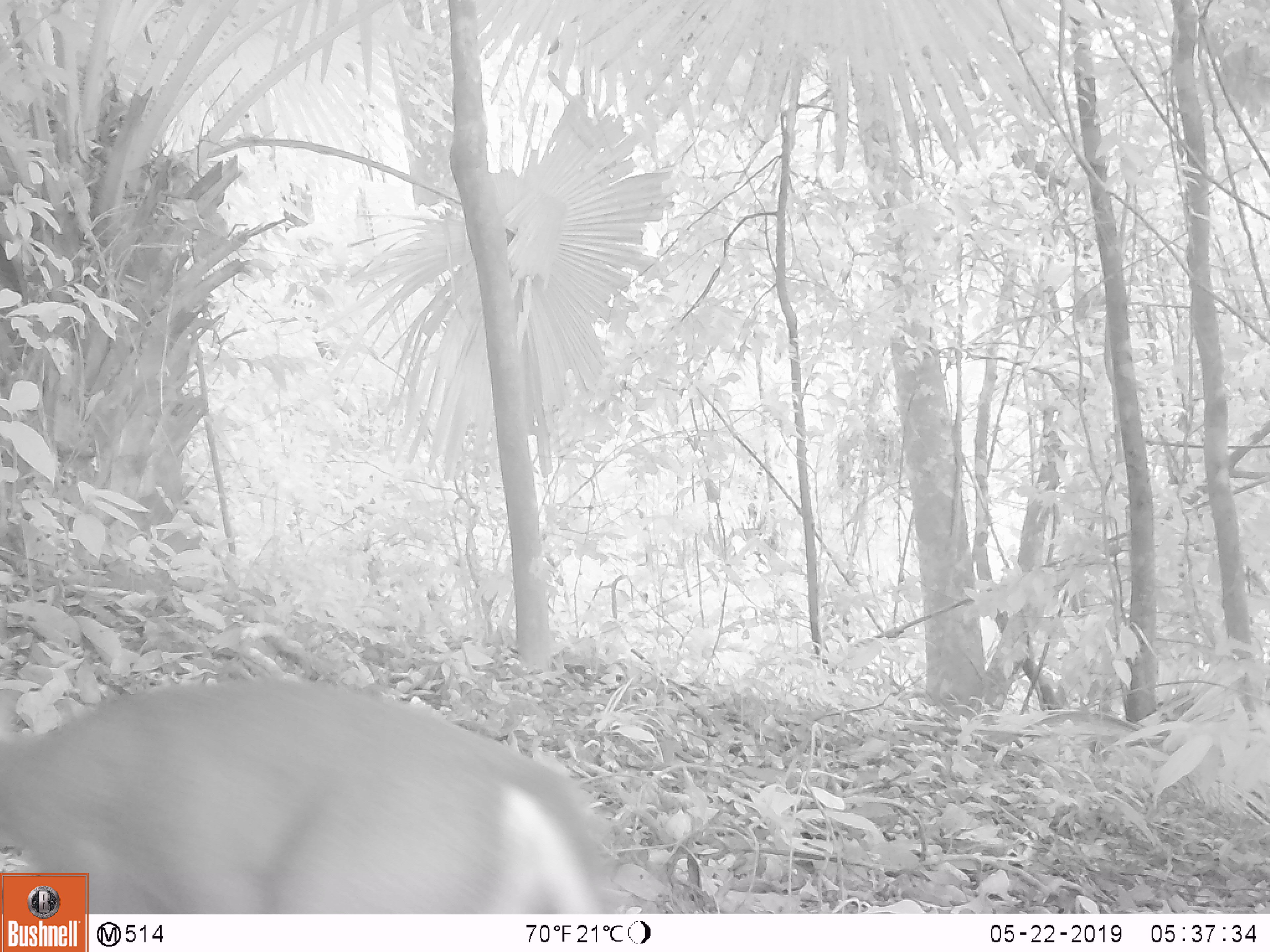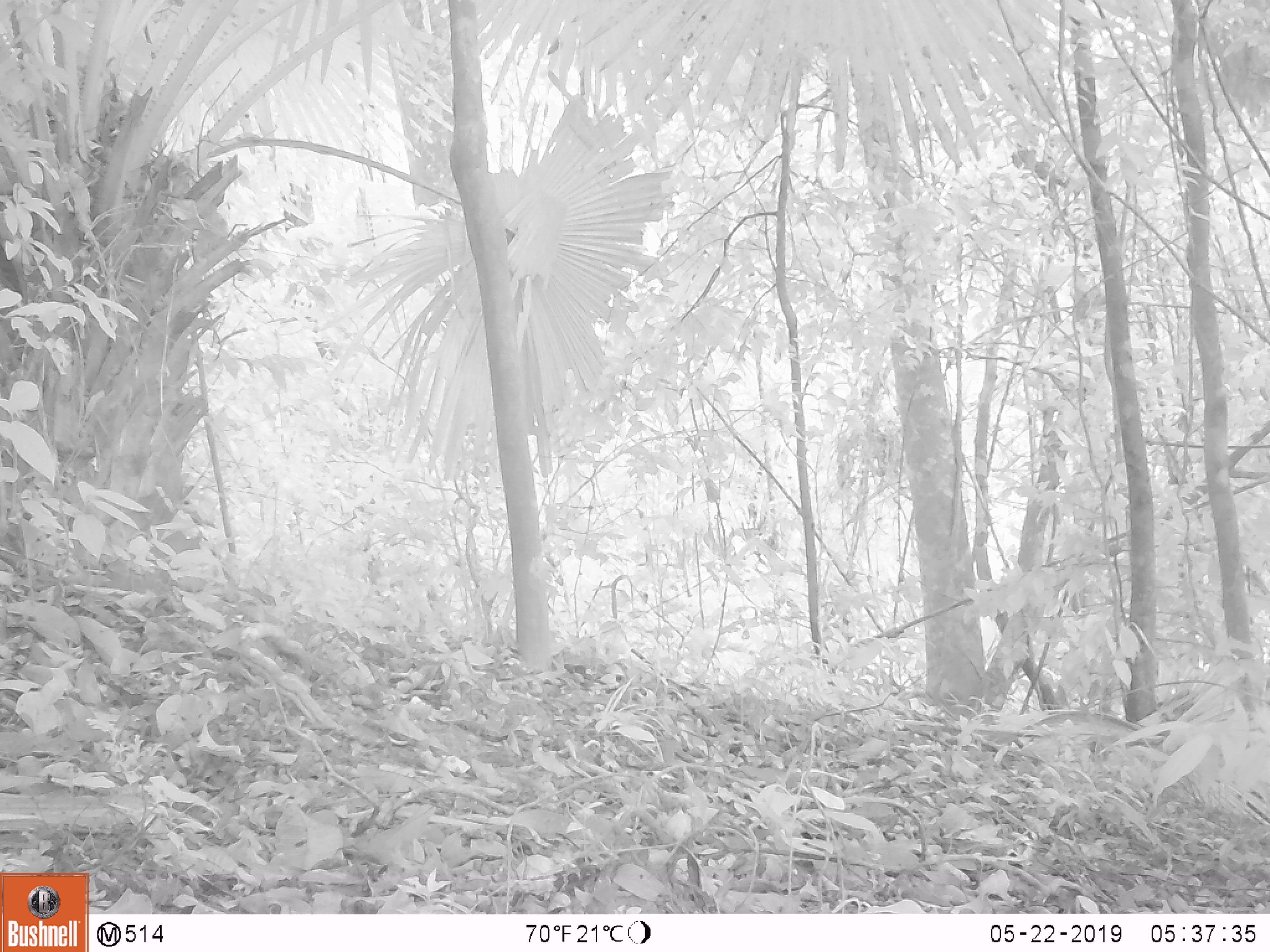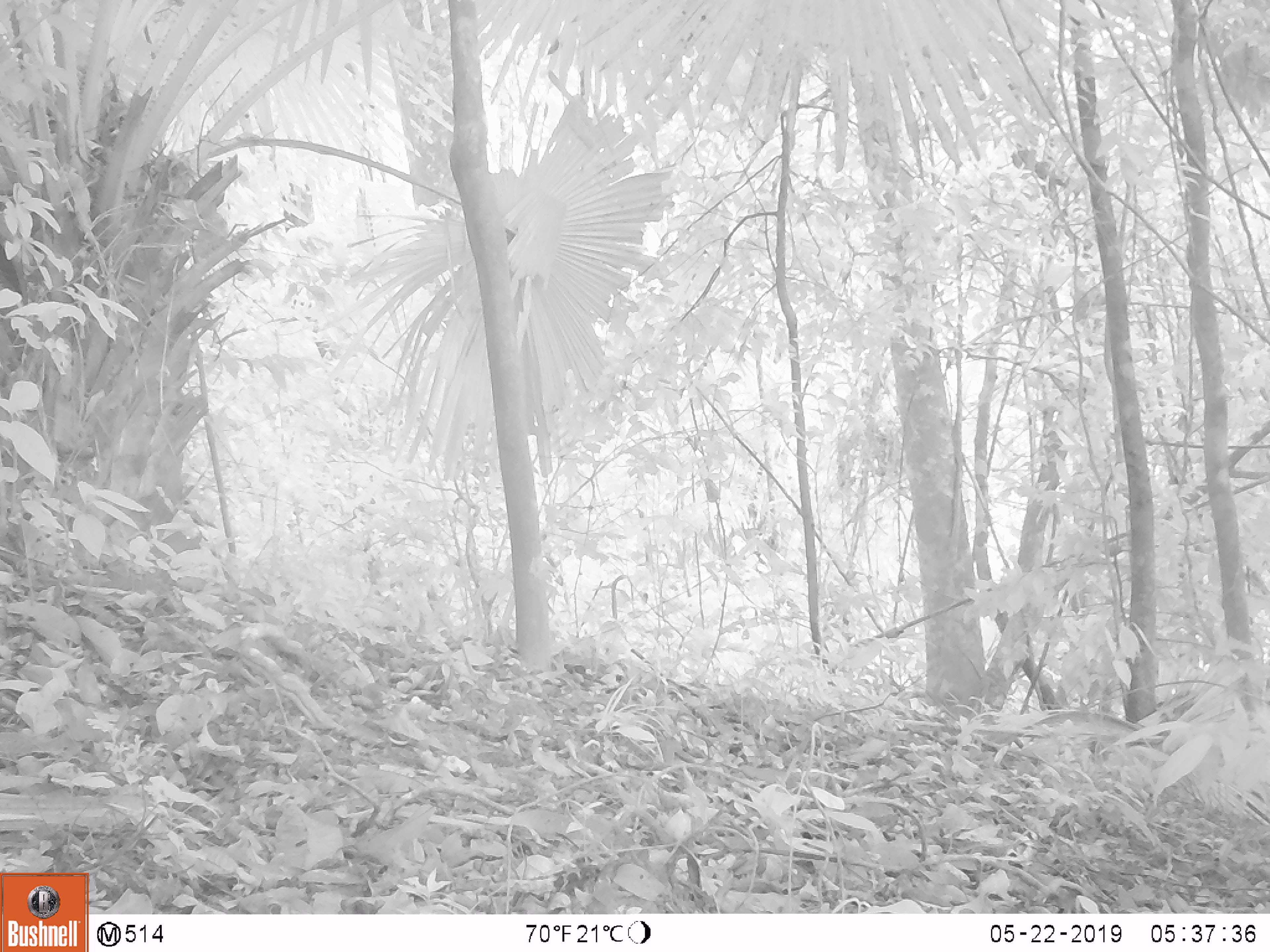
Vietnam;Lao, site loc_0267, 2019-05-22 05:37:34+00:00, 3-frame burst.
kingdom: Animalia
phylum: Chordata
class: Mammalia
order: Artiodactyla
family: Cervidae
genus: Muntiacus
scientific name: Muntiacus rooseveltorum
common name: roosevelt's muntjac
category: roosevelts muntjac group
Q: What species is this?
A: Roosevelts muntjac group (roosevelt's muntjac) (Muntiacus rooseveltorum).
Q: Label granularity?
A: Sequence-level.